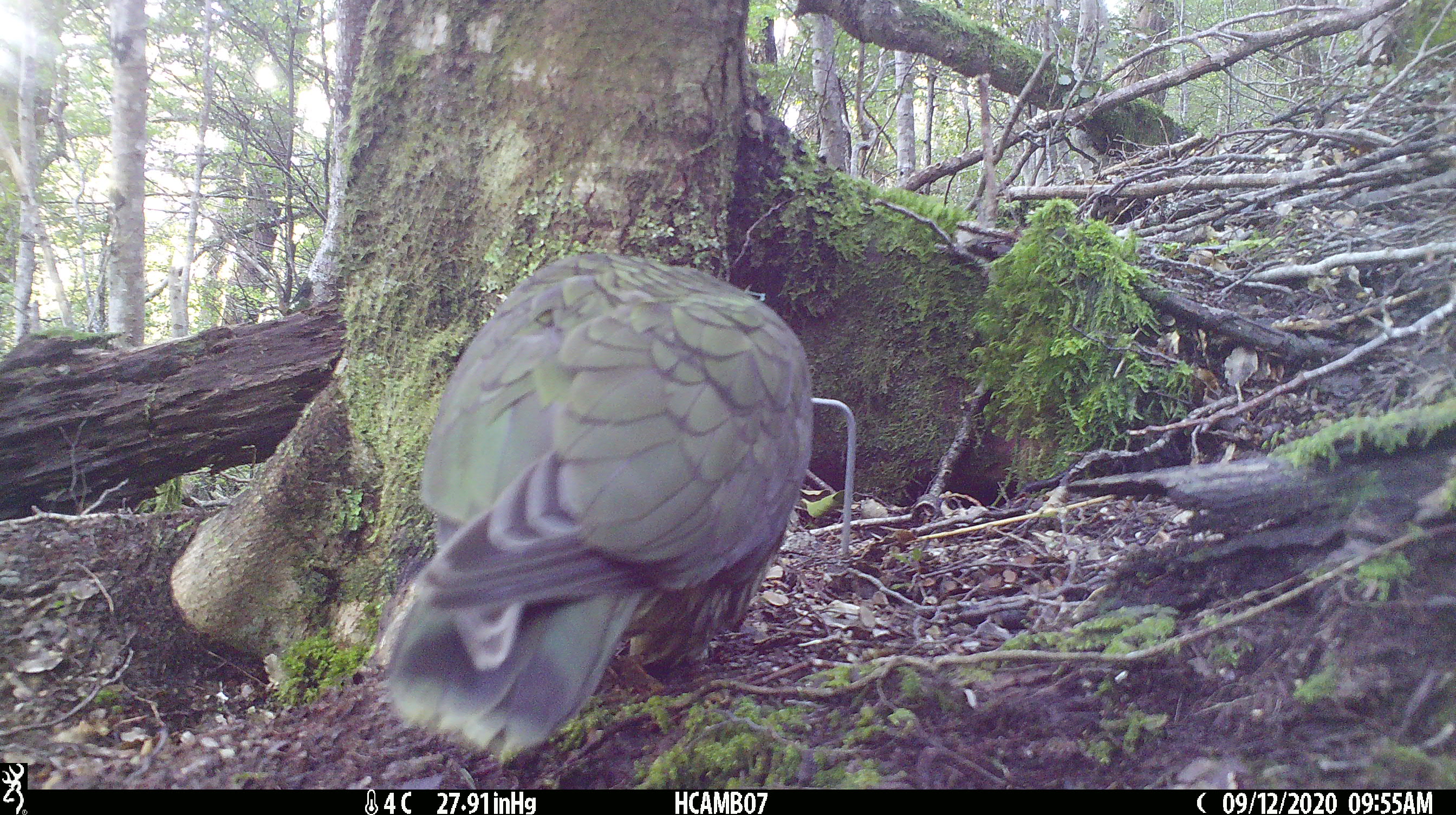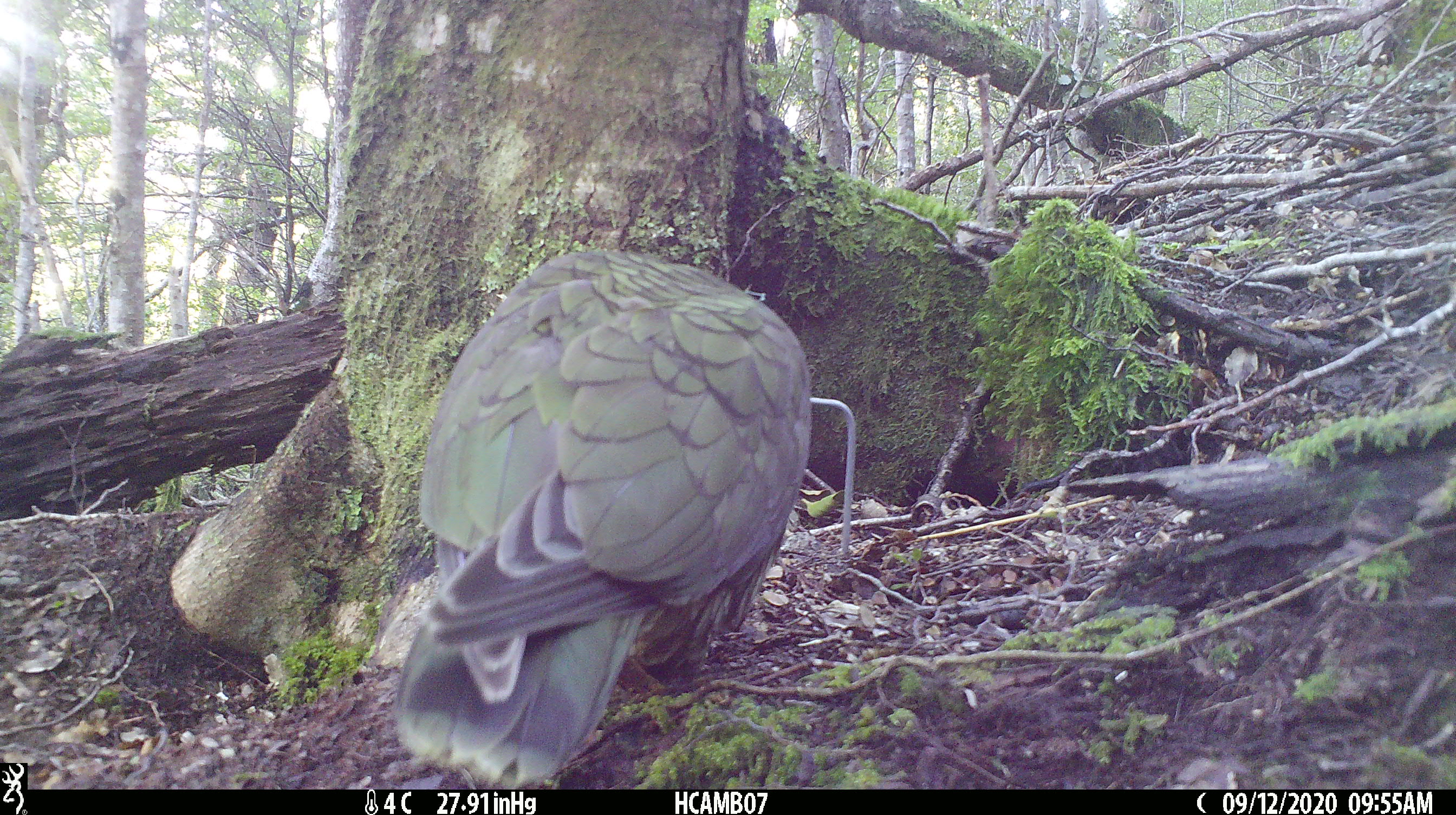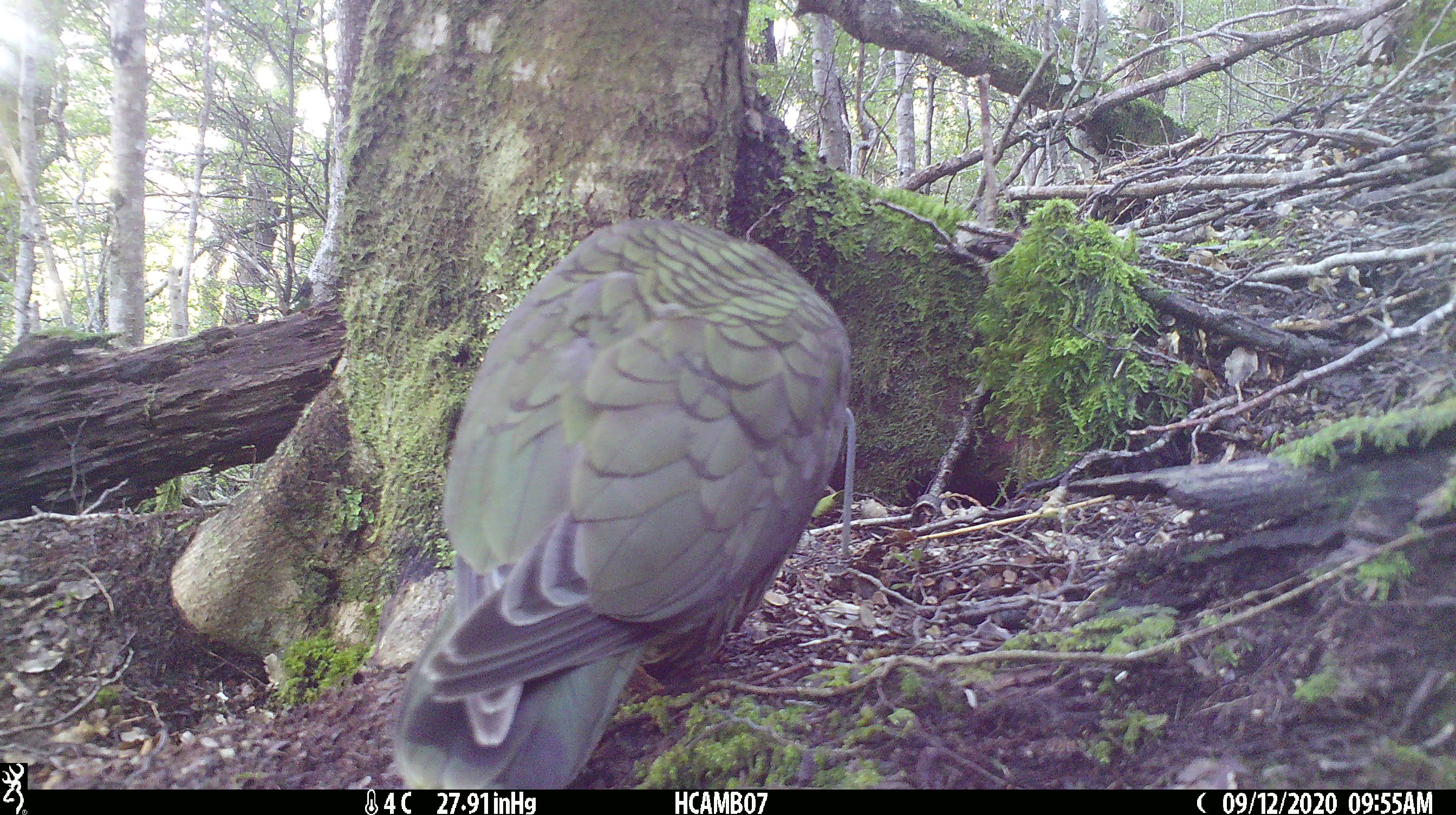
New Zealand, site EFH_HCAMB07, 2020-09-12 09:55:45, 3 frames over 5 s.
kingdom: Animalia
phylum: Chordata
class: Aves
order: Psittaciformes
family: Strigopidae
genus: Nestor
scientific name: Nestor notabilis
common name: kea